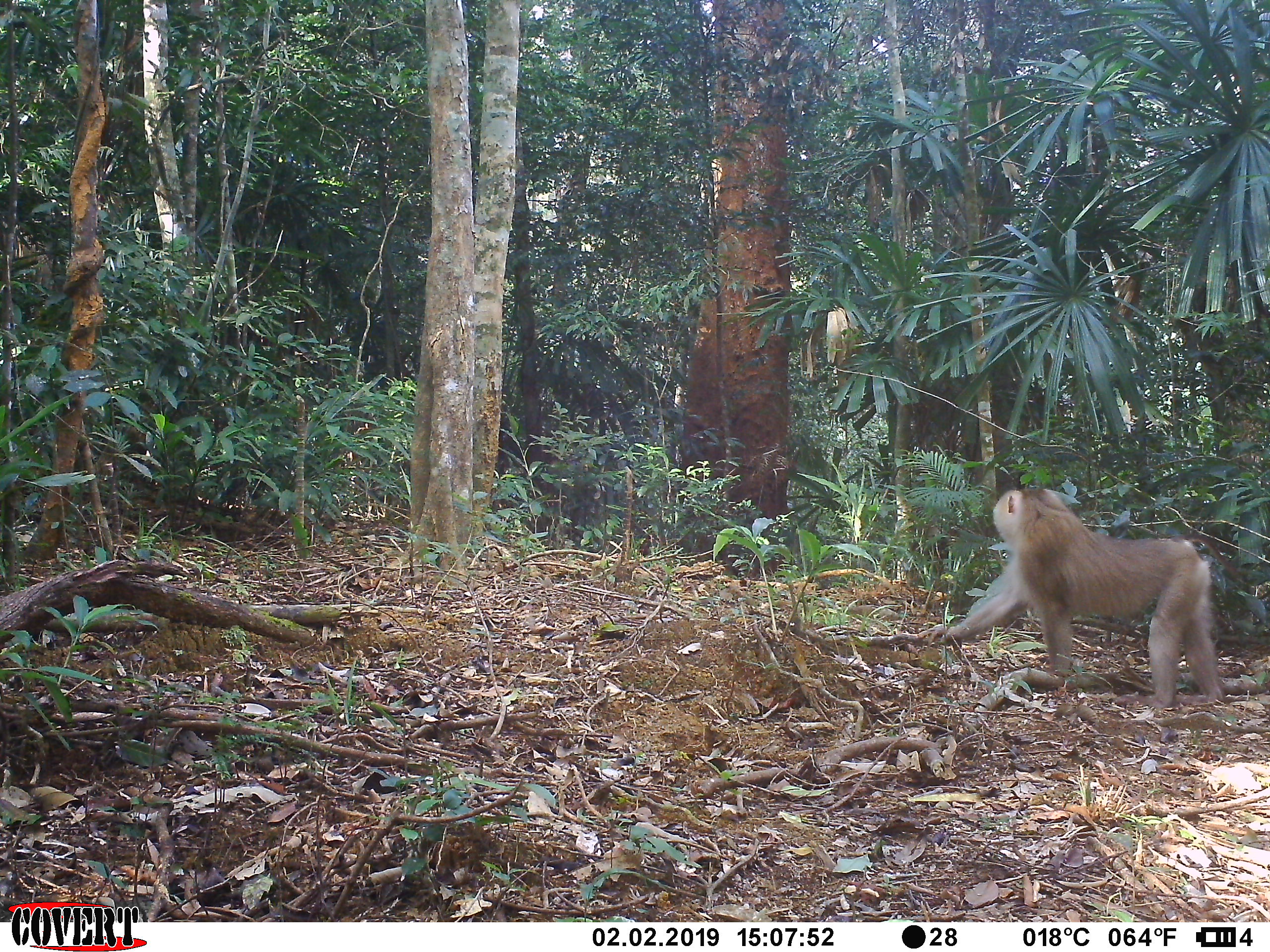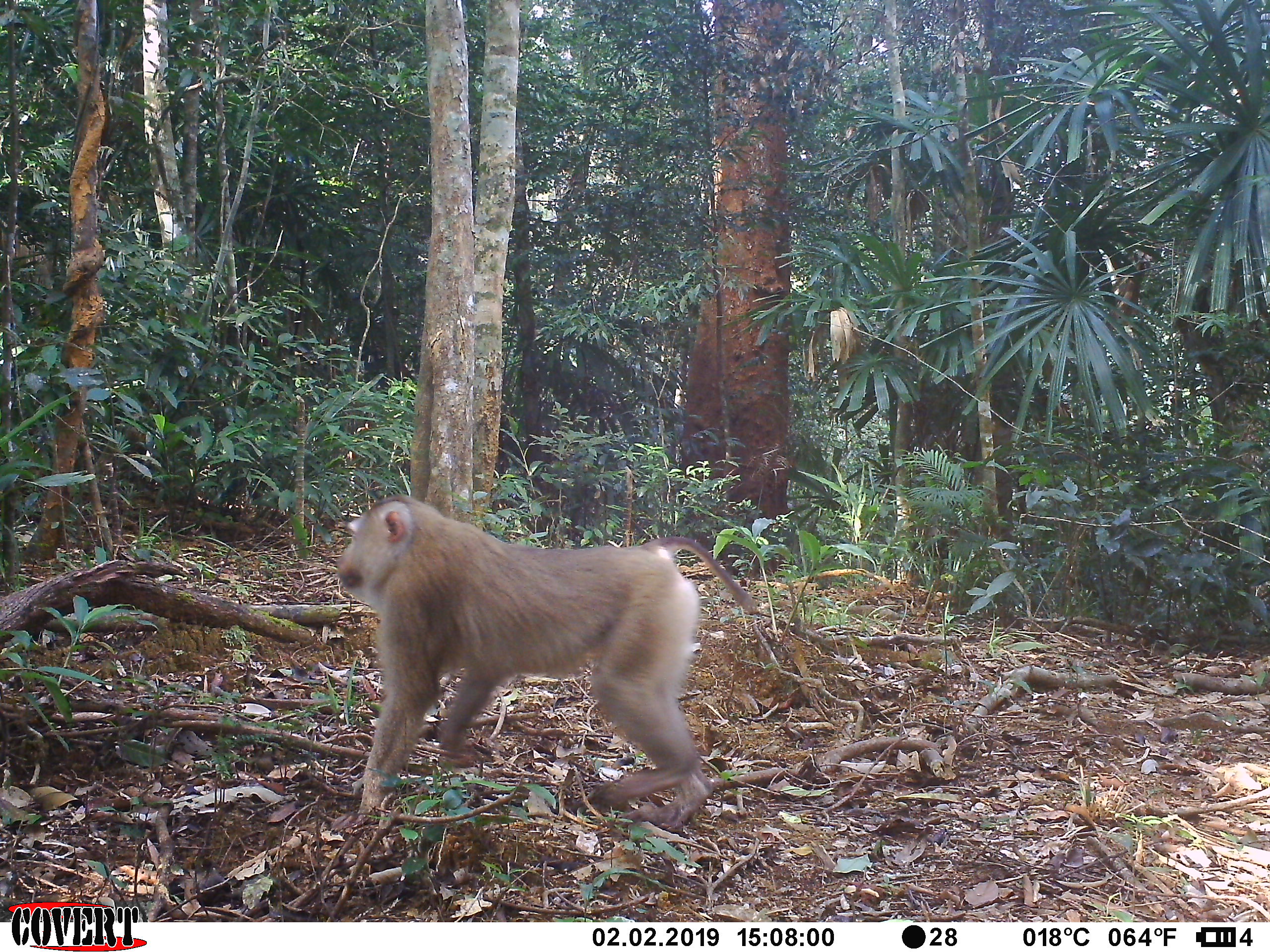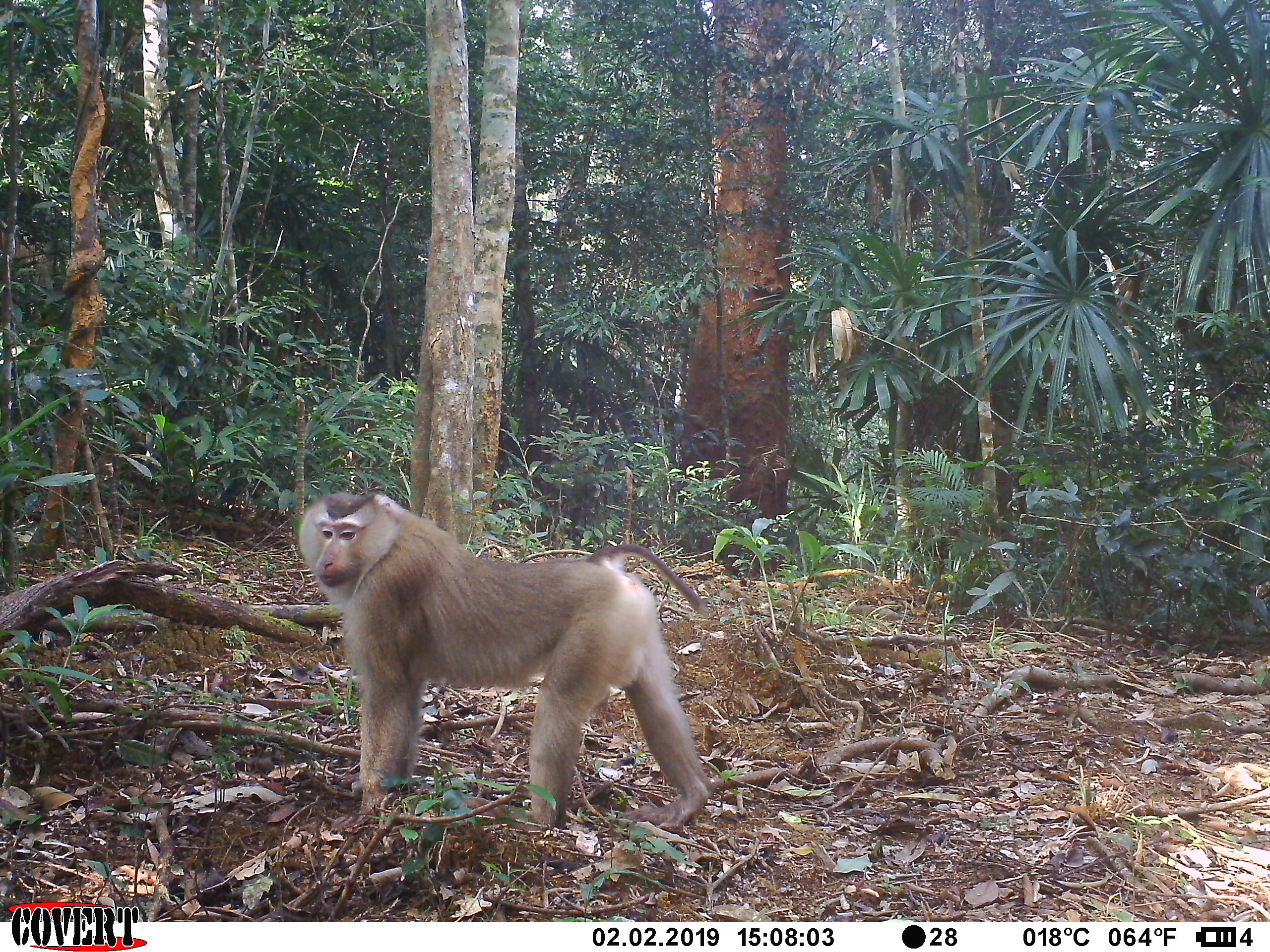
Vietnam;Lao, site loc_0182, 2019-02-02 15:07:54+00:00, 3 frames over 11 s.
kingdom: Animalia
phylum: Chordata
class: Mammalia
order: Primates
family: Cercopithecidae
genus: Macaca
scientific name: Macaca nemestrina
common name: pig-tailed macaque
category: pig tailed macaque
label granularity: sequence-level